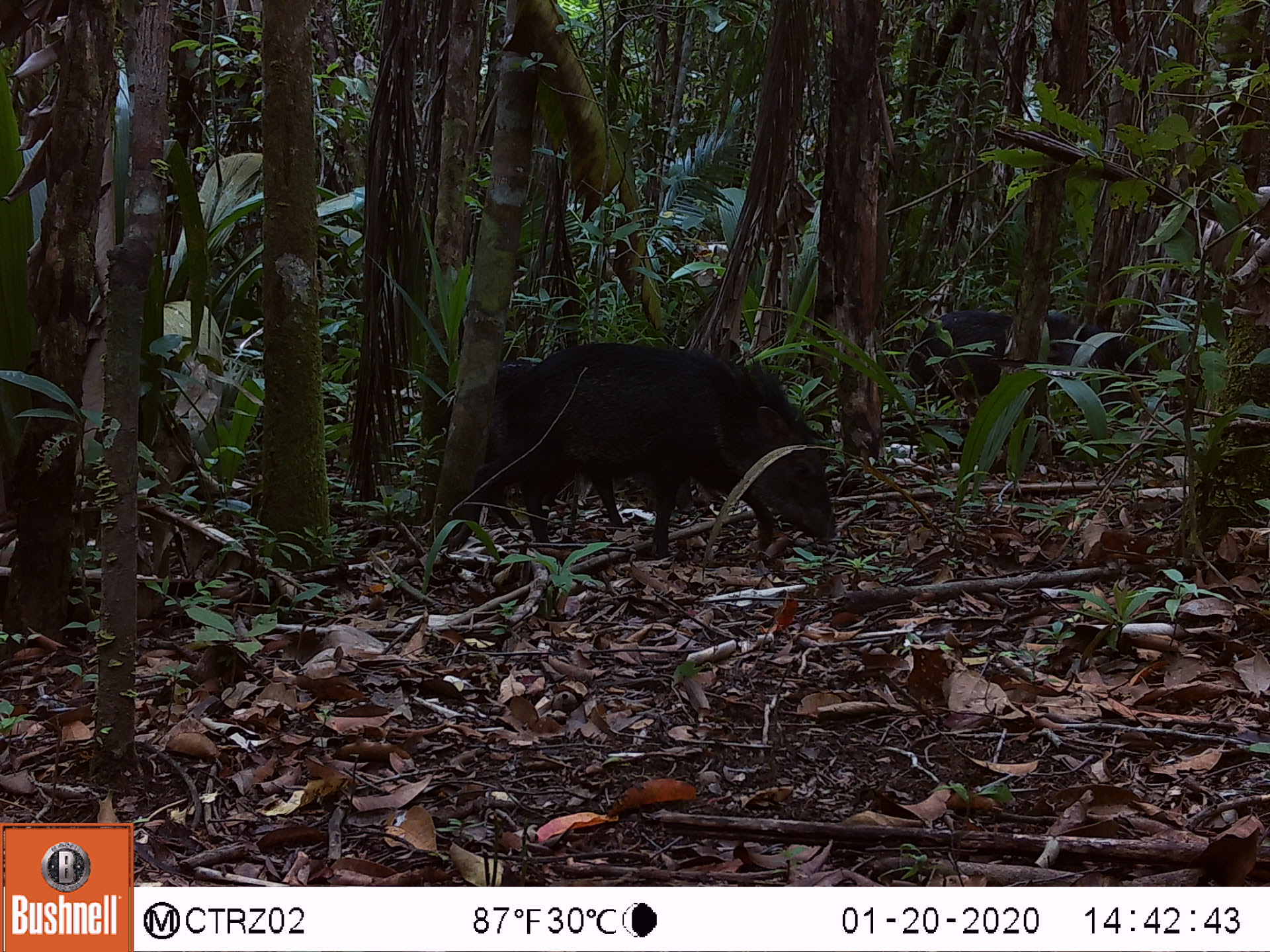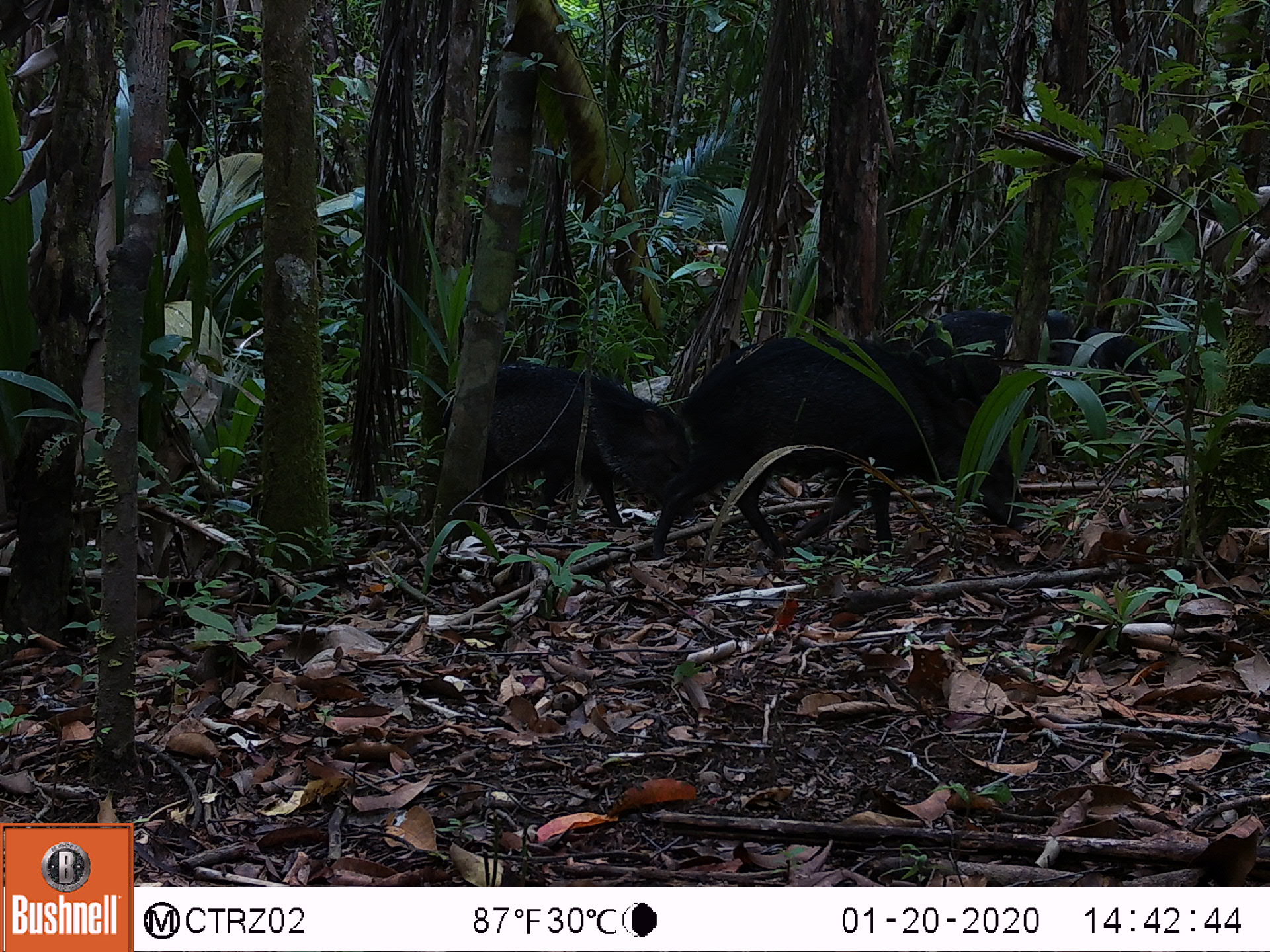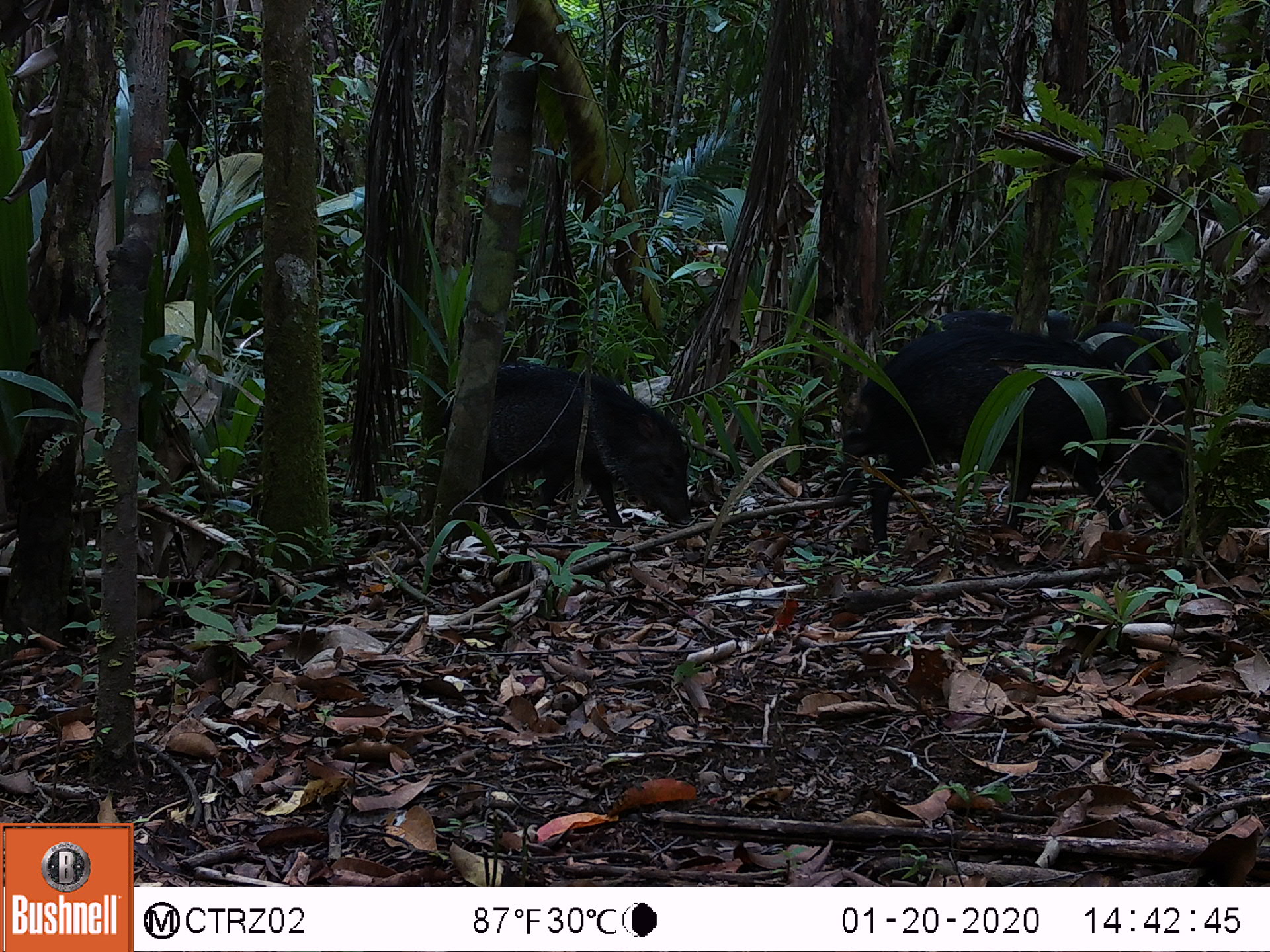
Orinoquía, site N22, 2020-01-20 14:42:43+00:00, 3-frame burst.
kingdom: Animalia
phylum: Chordata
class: Mammalia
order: Artiodactyla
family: Tayassuidae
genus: Pecari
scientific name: Pecari tajacu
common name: collared peccary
Collared peccary (Pecari tajacu).